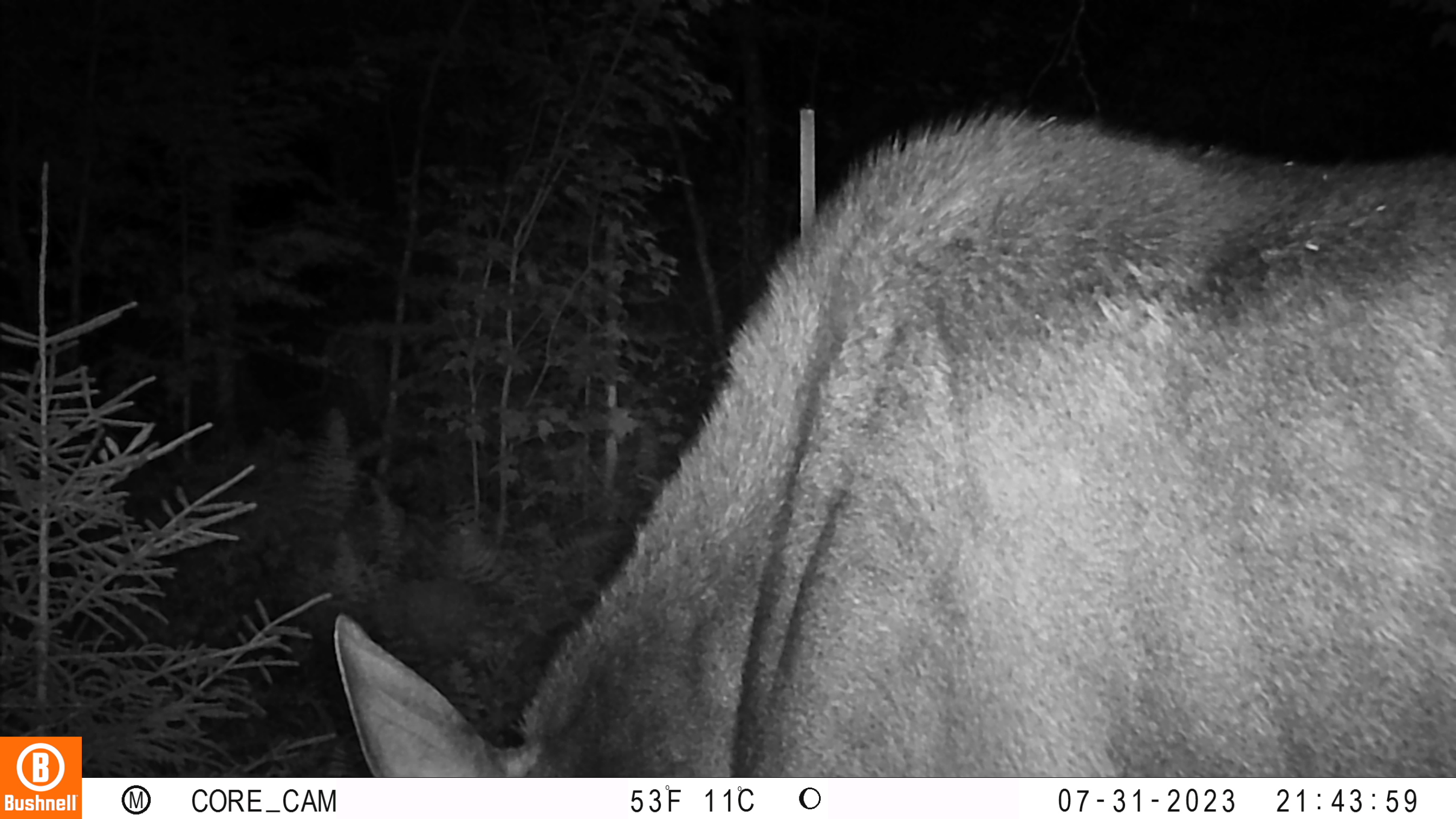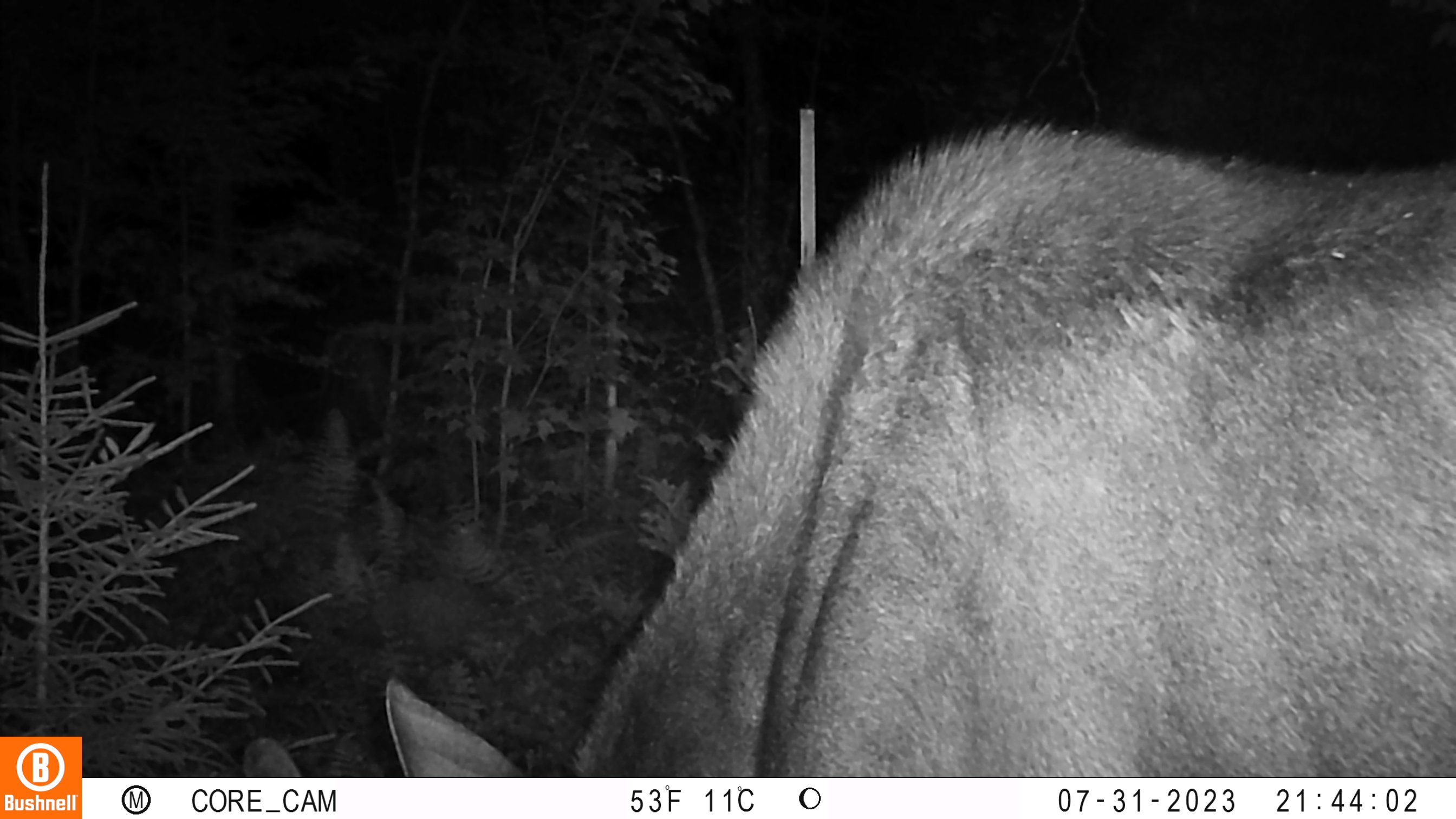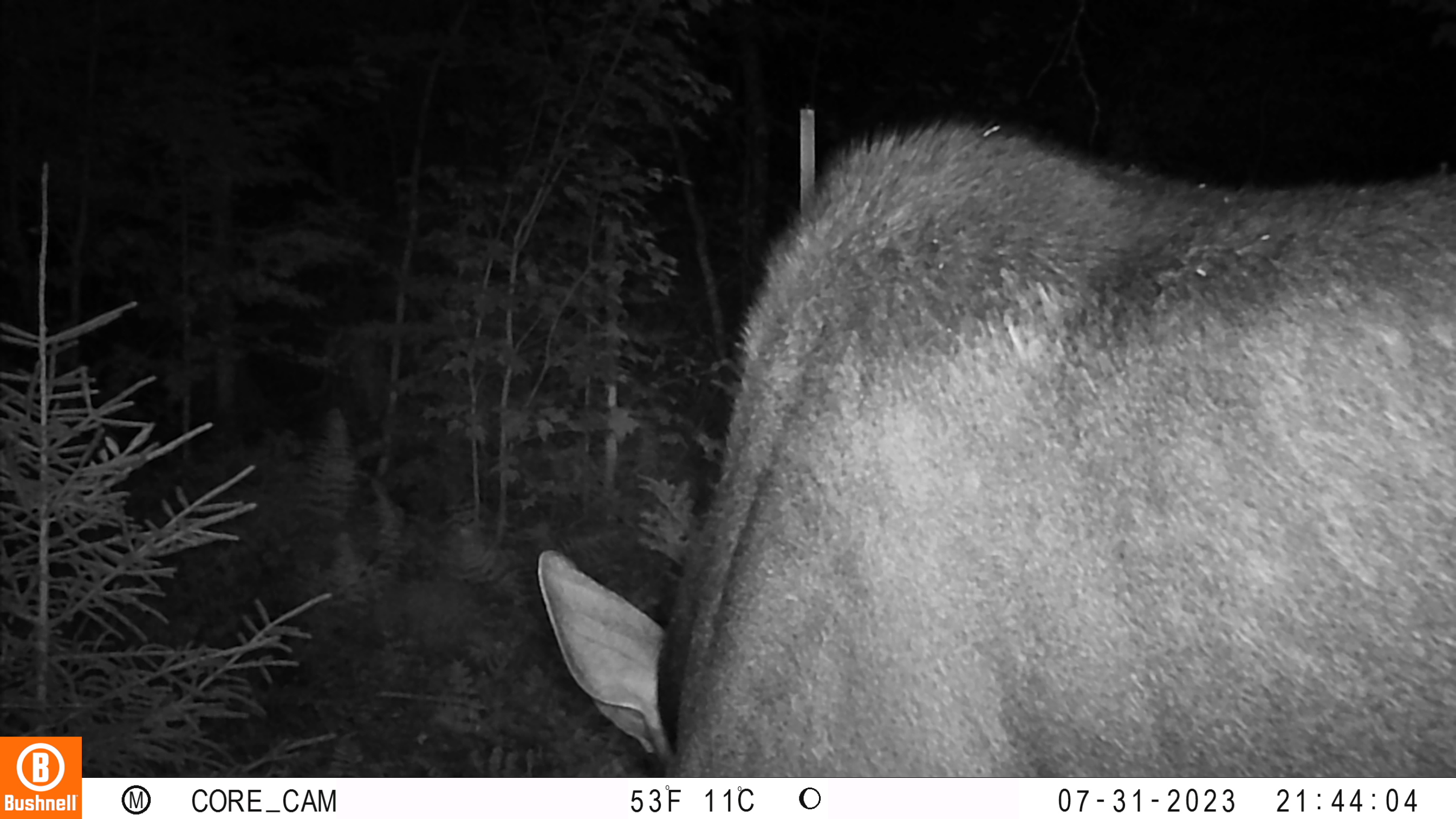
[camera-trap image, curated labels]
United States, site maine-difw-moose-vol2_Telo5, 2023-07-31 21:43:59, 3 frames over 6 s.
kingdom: Animalia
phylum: Chordata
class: Mammalia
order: Artiodactyla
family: Cervidae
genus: Odocoileus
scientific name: Odocoileus virginianus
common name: white-tailed deer